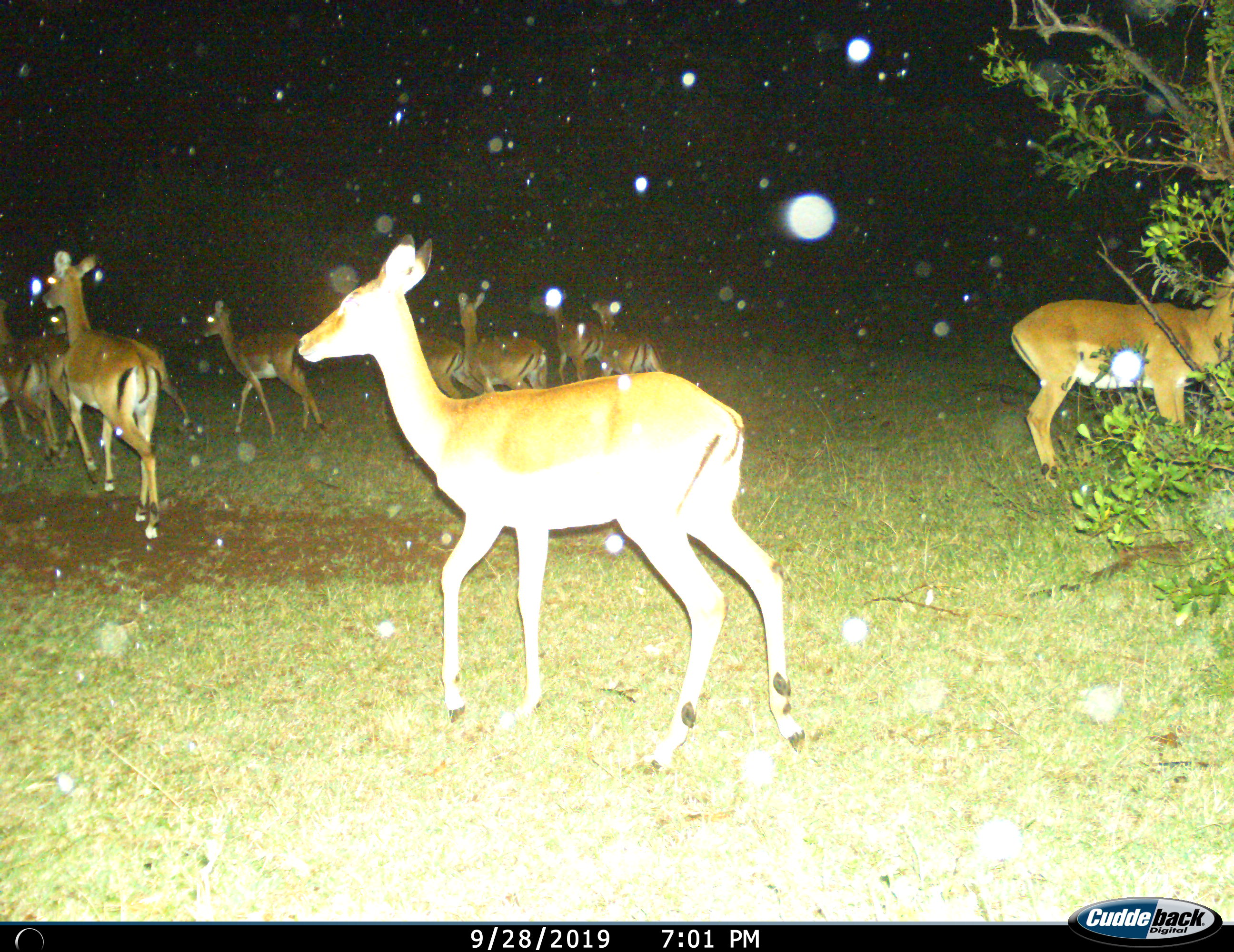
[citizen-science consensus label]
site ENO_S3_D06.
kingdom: Animalia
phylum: Chordata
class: Mammalia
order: Artiodactyla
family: Bovidae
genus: Aepyceros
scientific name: Aepyceros melampus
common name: impala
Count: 11-50.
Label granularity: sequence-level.